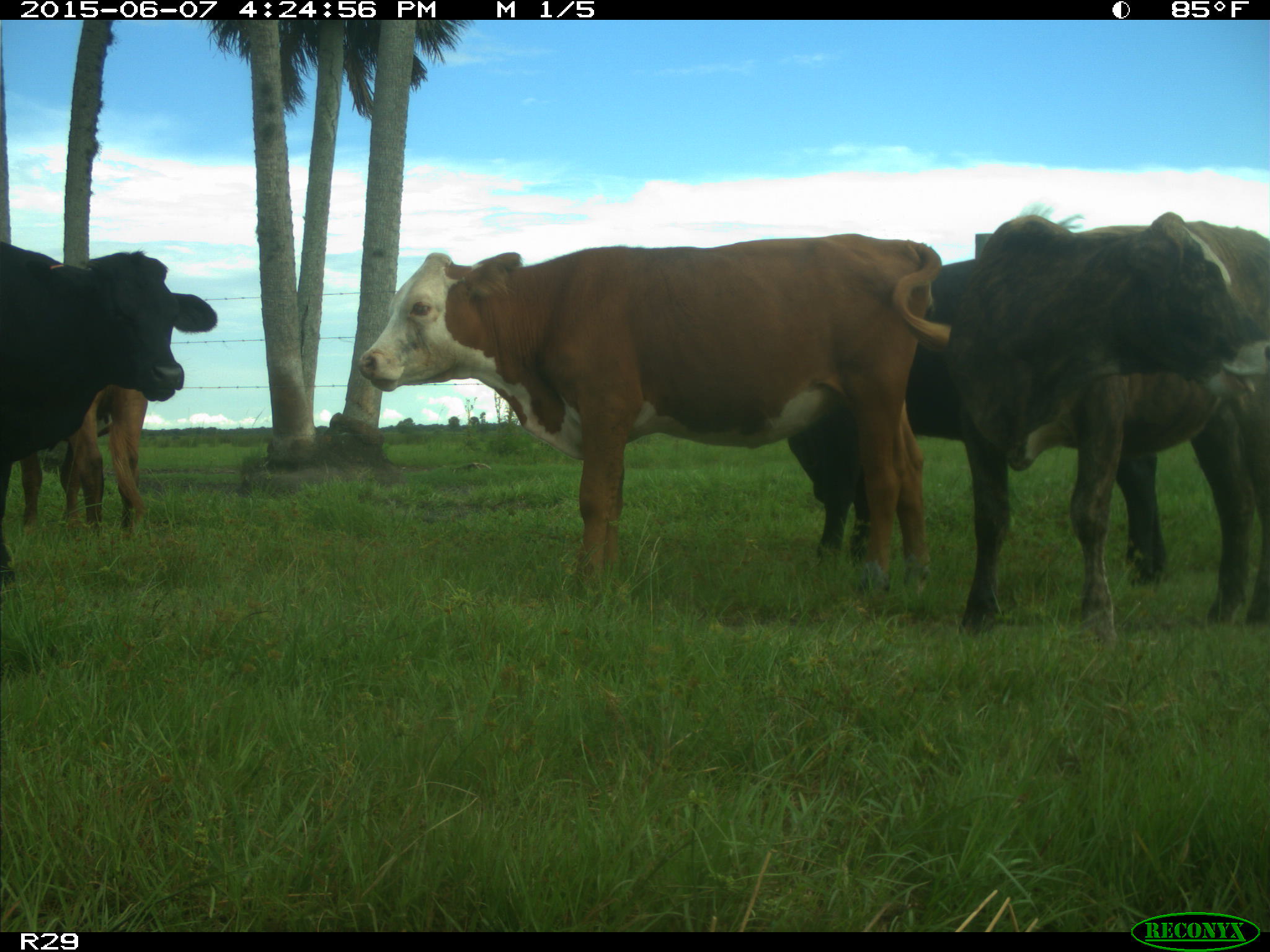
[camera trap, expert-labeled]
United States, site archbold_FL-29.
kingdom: Animalia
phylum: Chordata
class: Mammalia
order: Artiodactyla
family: Bovidae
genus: Bos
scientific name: Bos taurus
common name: domestic cow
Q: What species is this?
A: Bos taurus (domestic cow).